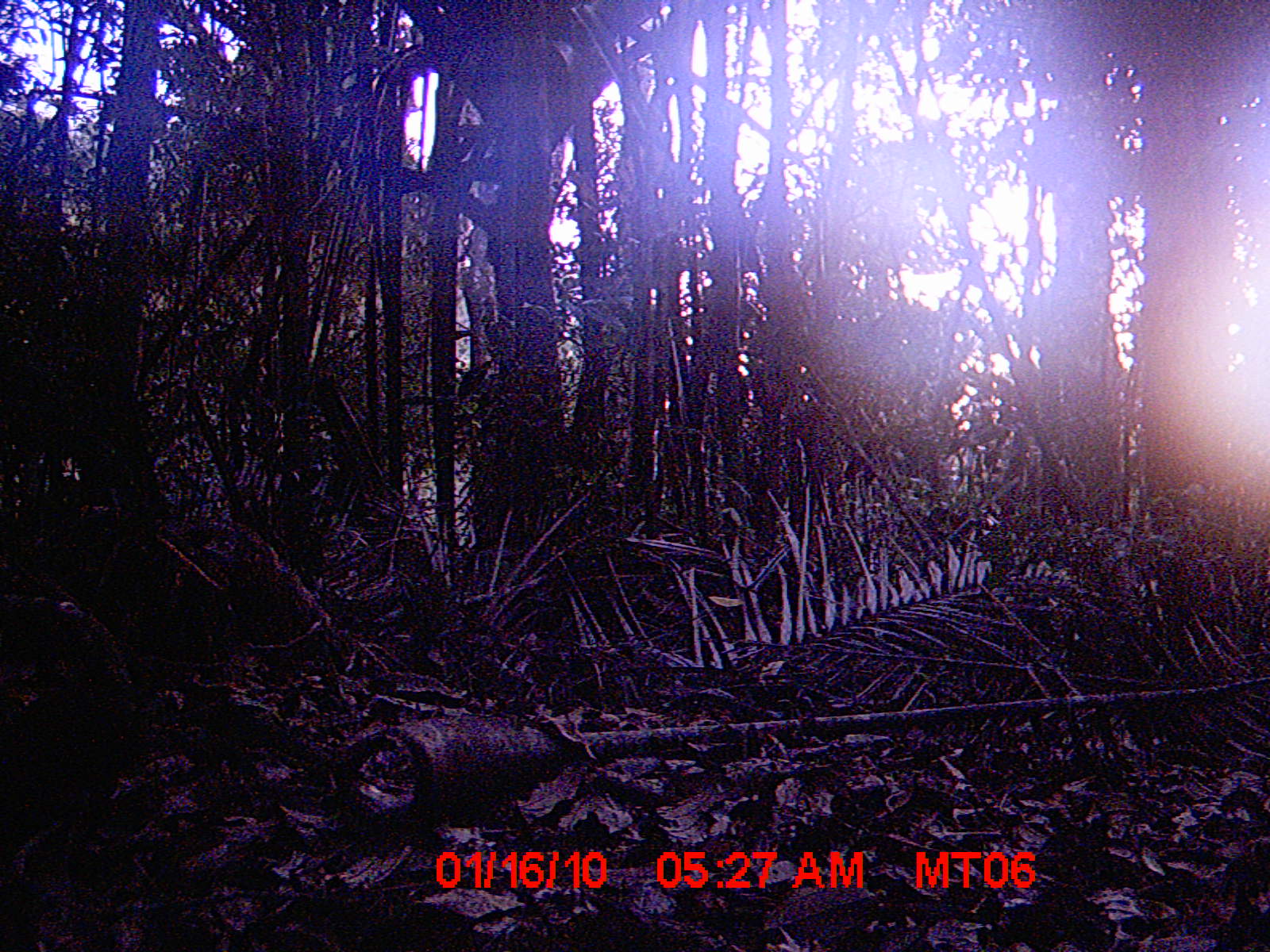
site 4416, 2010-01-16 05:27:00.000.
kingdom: Animalia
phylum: Chordata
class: Mammalia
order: Rodentia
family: Nesomyidae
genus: Hypogeomys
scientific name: Hypogeomys antimena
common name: malagasy giant rat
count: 1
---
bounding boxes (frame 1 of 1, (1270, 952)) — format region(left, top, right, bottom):
hypogeomys antimena: region(202, 517, 345, 677)